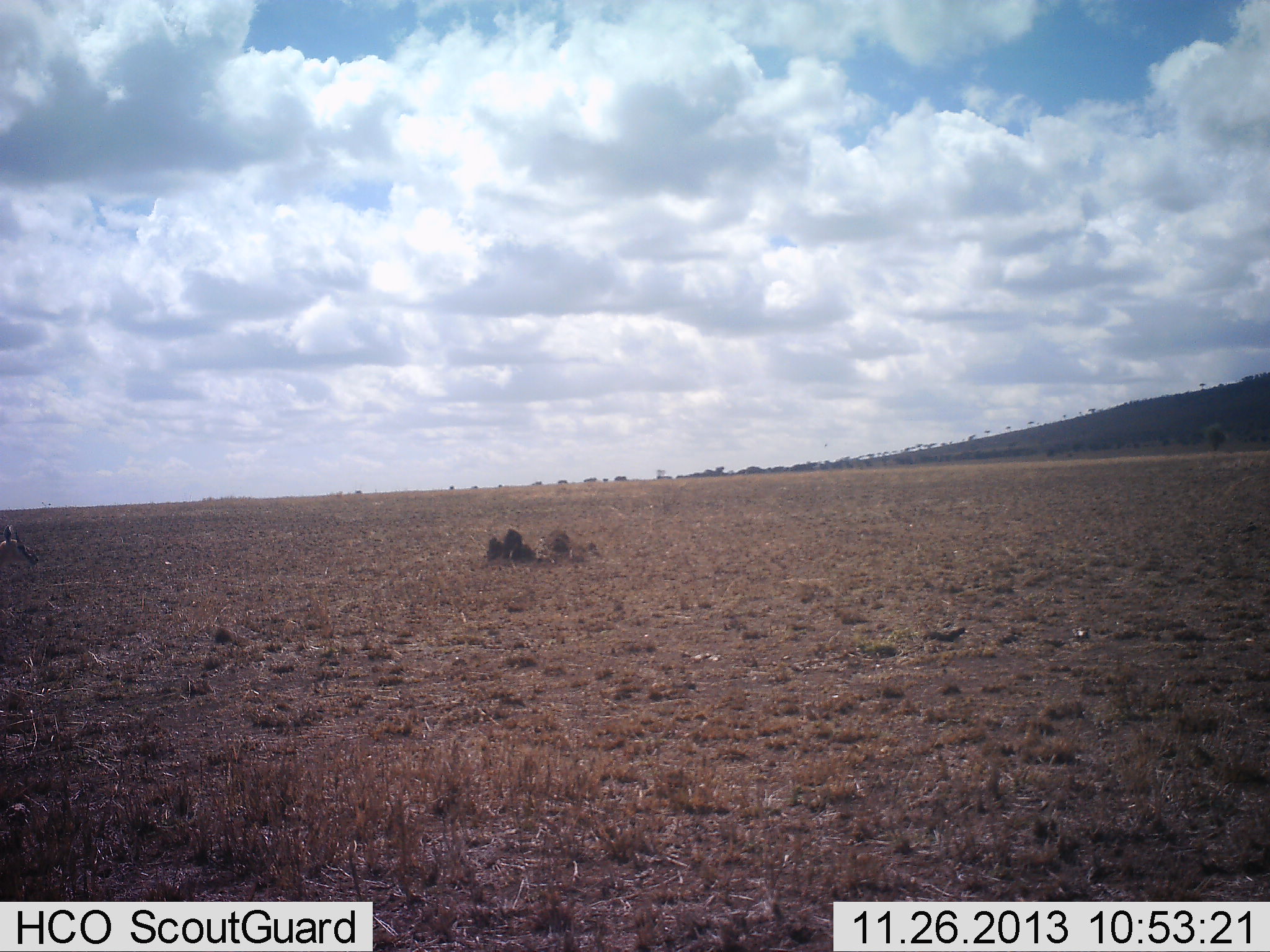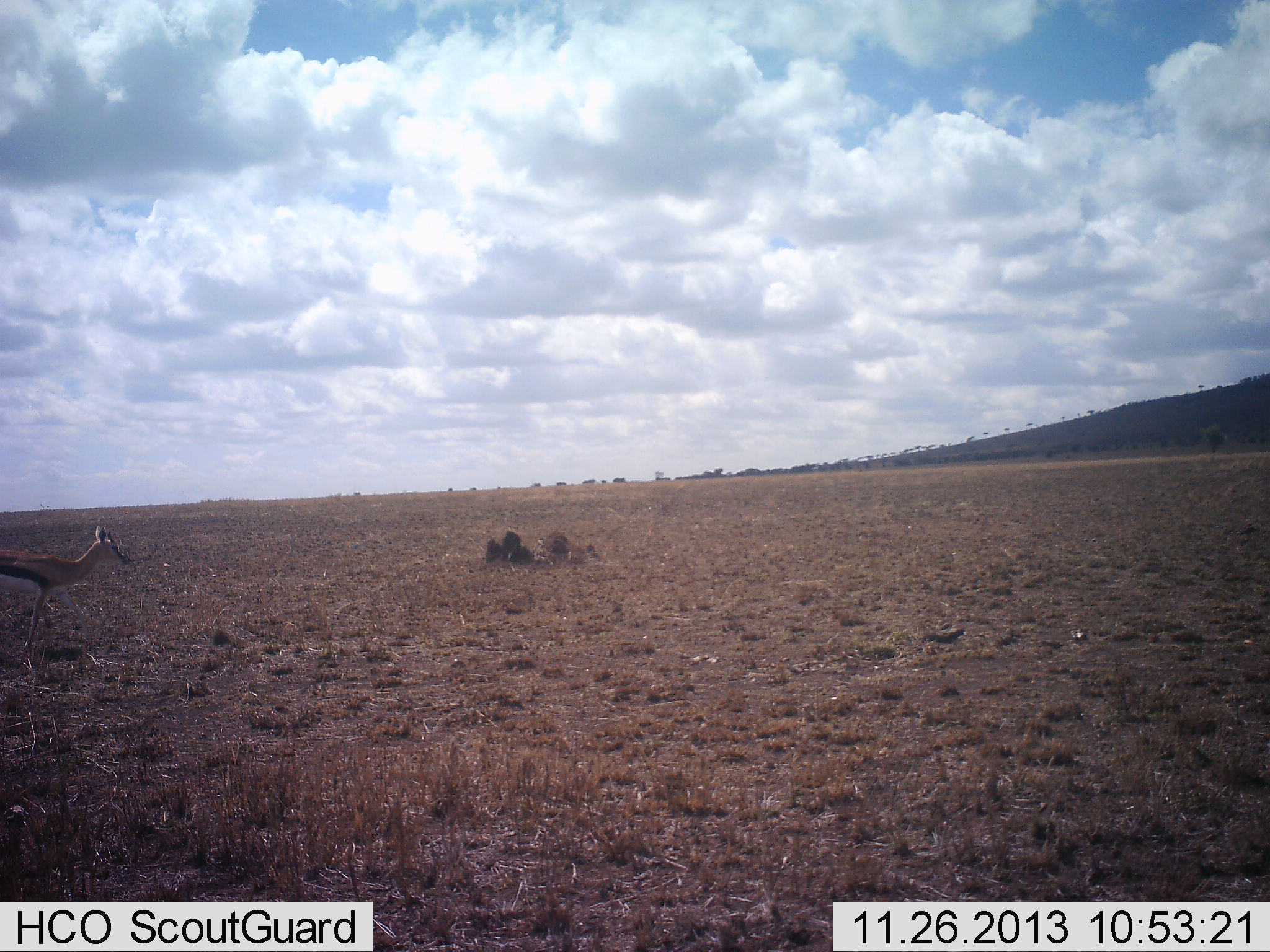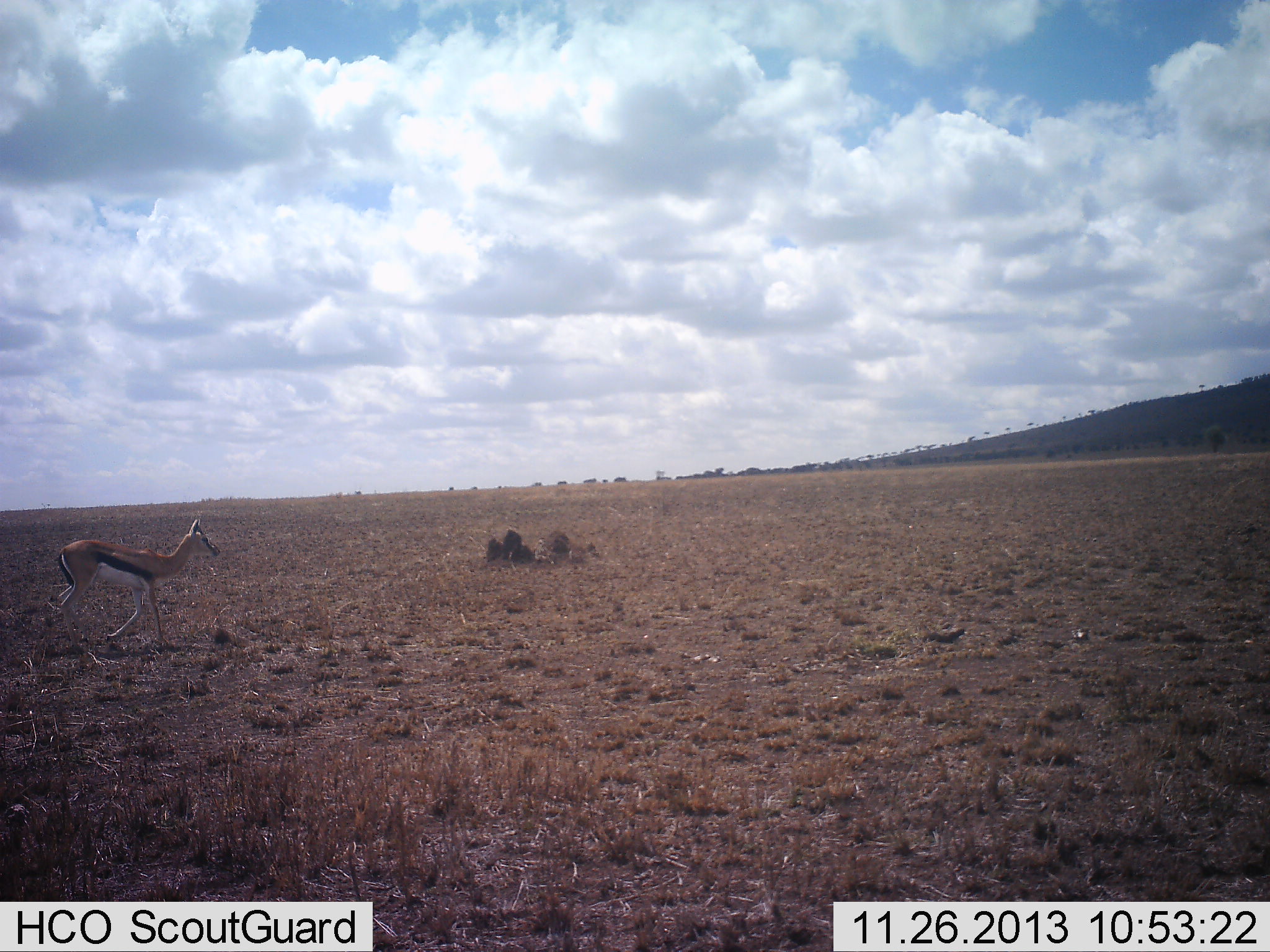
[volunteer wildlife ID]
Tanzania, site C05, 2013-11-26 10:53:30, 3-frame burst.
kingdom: Animalia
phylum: Chordata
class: Mammalia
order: Artiodactyla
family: Bovidae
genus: Eudorcas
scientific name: Eudorcas thomsonii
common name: thomson's gazelle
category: gazellethomsons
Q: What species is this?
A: Gazellethomsons (thomson's gazelle) (Eudorcas thomsonii).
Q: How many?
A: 1.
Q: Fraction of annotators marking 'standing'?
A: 10%.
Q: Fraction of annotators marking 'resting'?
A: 0%.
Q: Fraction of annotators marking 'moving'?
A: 90%.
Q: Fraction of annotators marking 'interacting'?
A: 0%.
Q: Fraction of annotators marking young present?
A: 0%.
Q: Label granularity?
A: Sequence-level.